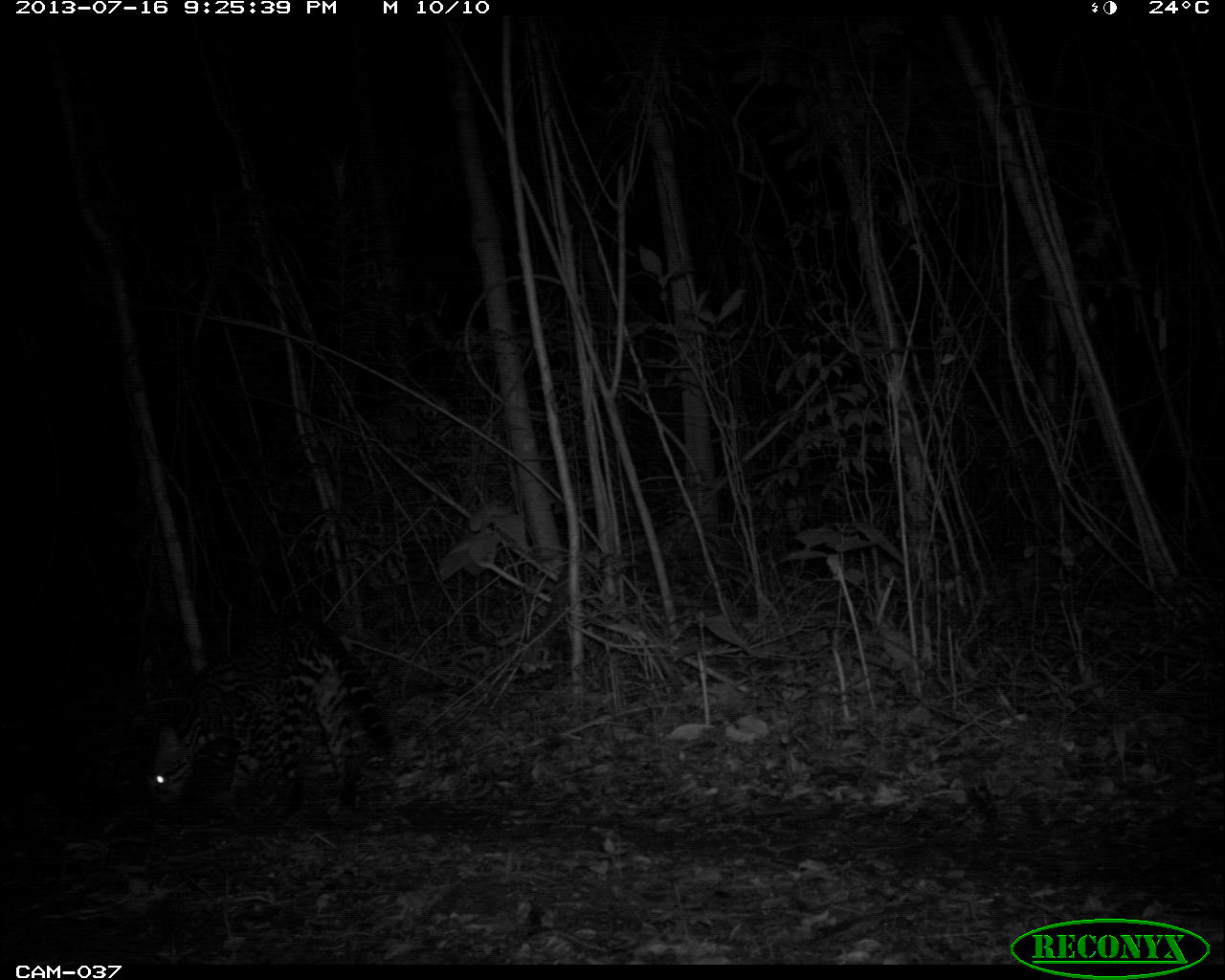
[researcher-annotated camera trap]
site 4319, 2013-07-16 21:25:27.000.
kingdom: Animalia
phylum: Chordata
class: Mammalia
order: Carnivora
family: Felidae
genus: Leopardus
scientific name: Leopardus pardalis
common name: ocelot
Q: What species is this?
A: Leopardus pardalis (ocelot).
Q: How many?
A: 1.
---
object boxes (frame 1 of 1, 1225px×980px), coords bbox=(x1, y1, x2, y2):
leopardus pardalis: bbox=(140, 615, 396, 829)